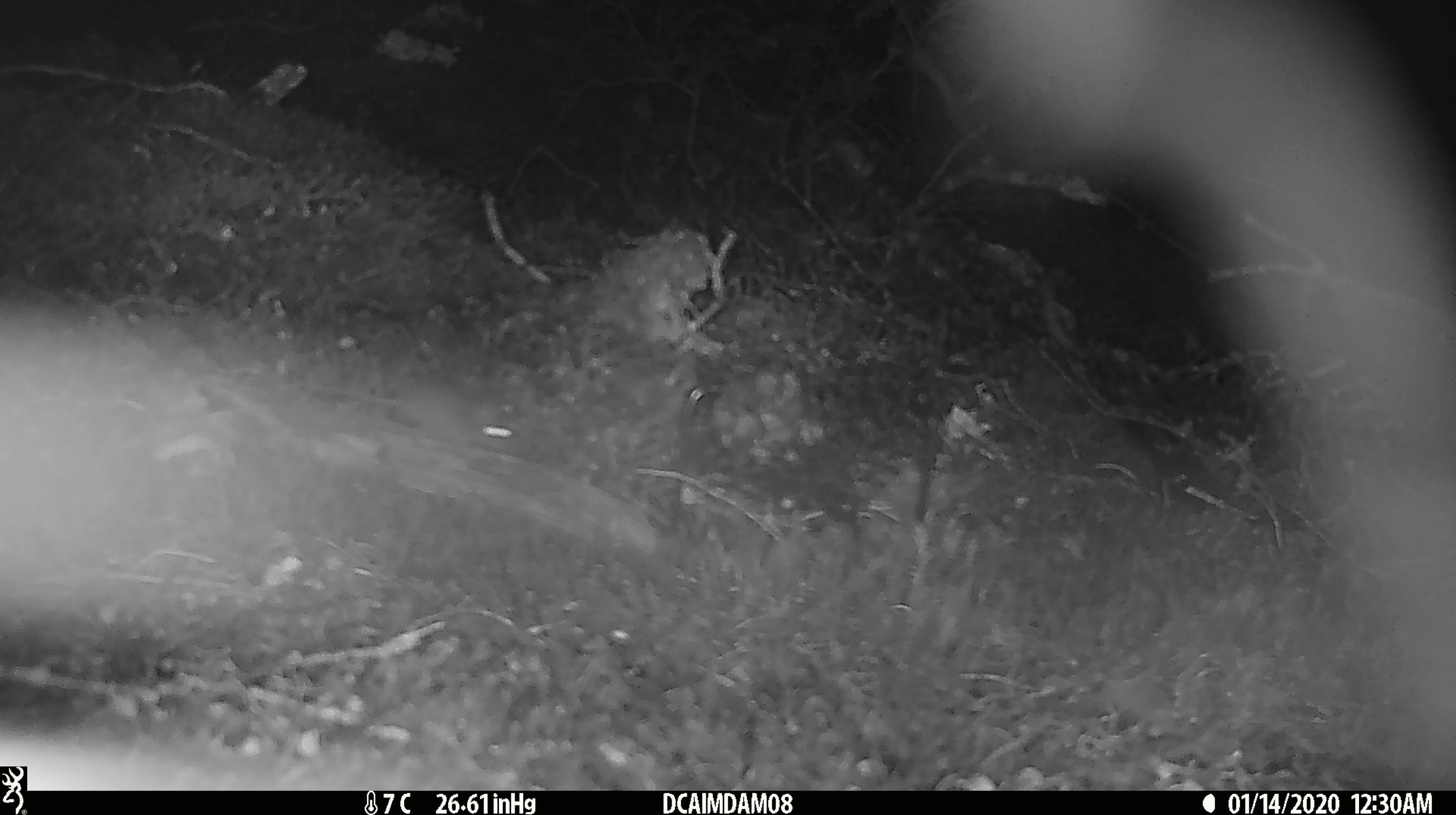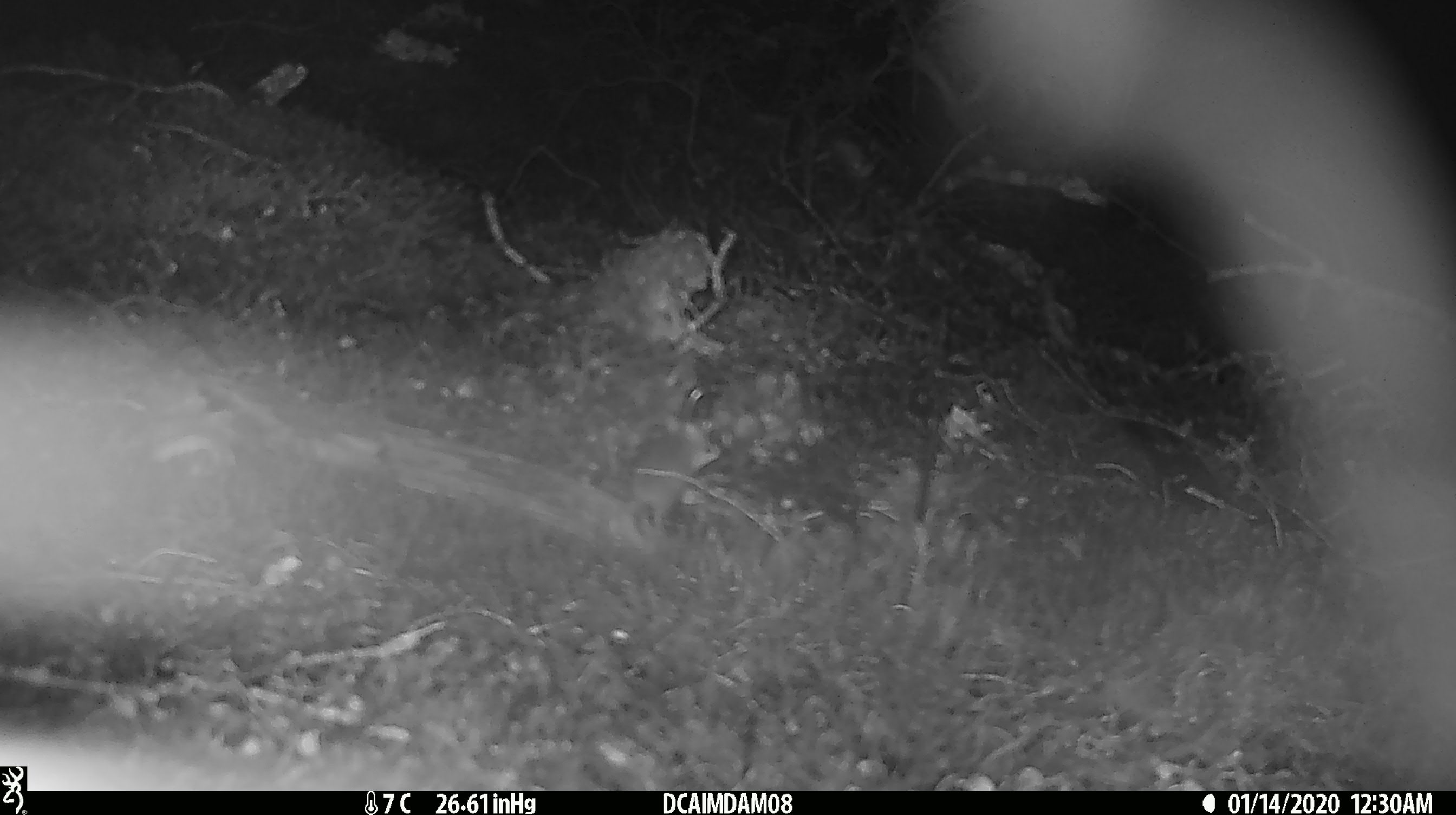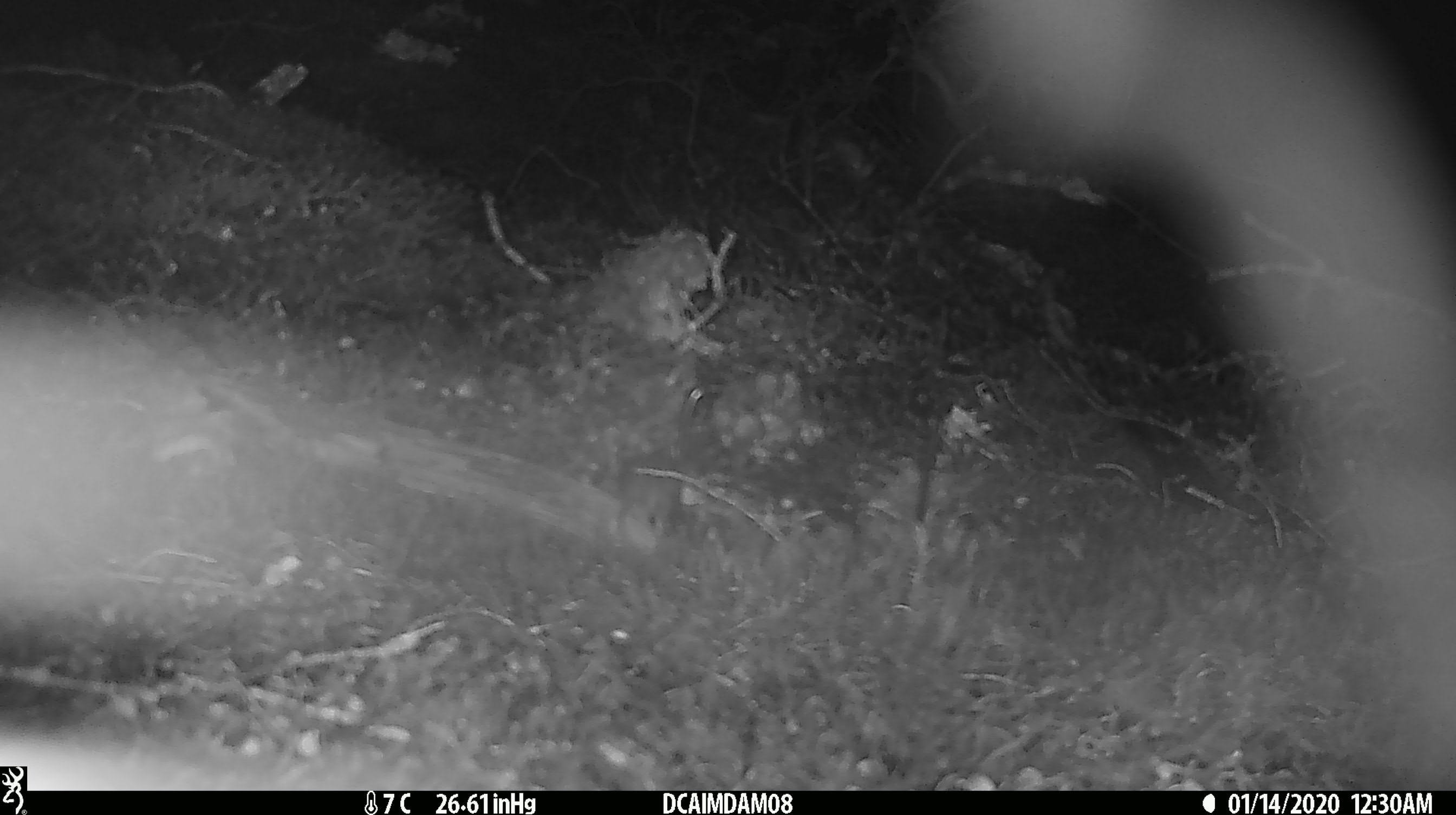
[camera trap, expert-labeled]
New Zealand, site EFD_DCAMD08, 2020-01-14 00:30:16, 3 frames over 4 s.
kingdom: Animalia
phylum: Chordata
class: Mammalia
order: Rodentia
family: Muridae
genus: Mus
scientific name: Mus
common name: mouse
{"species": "mouse (Mus)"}